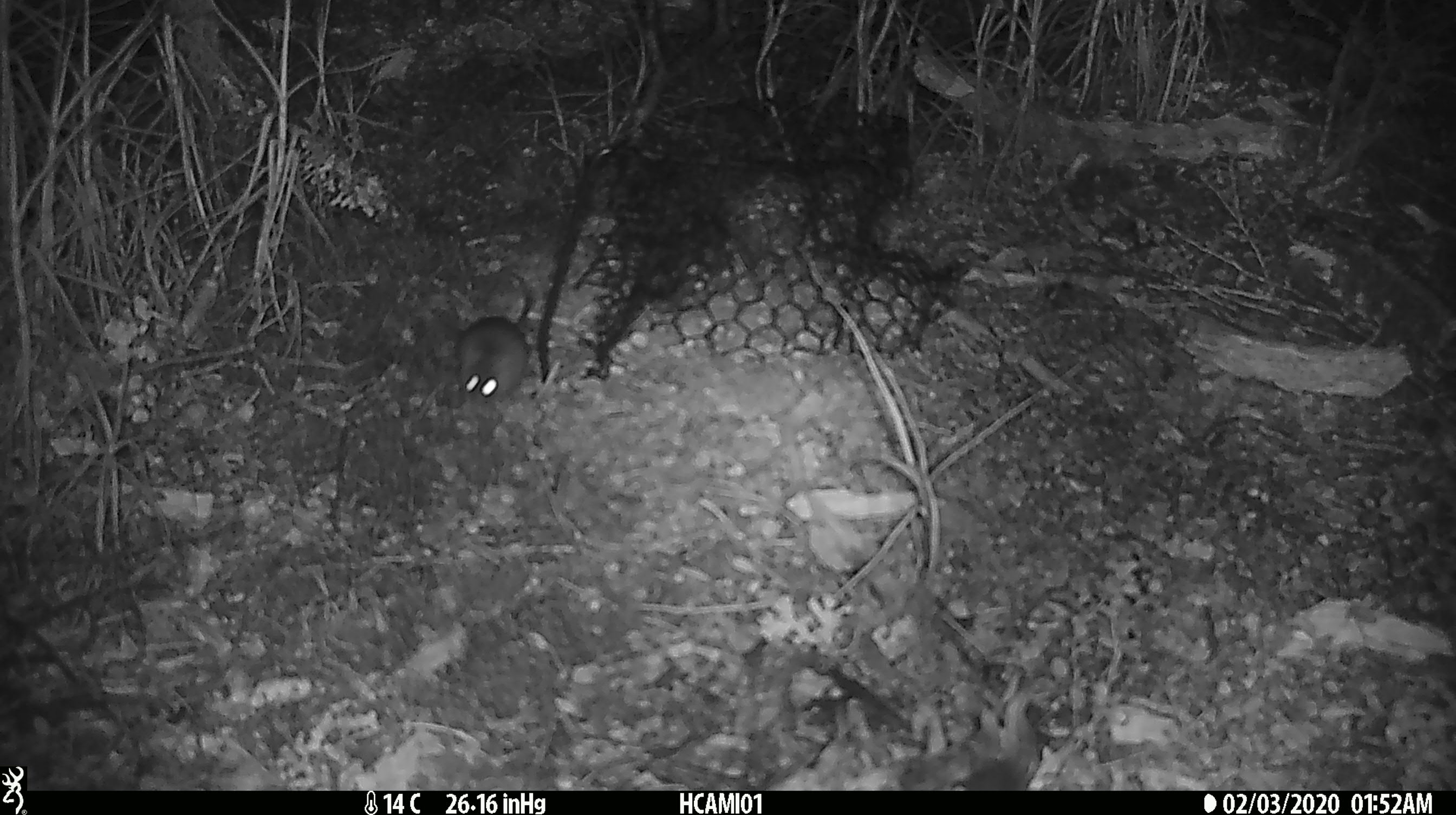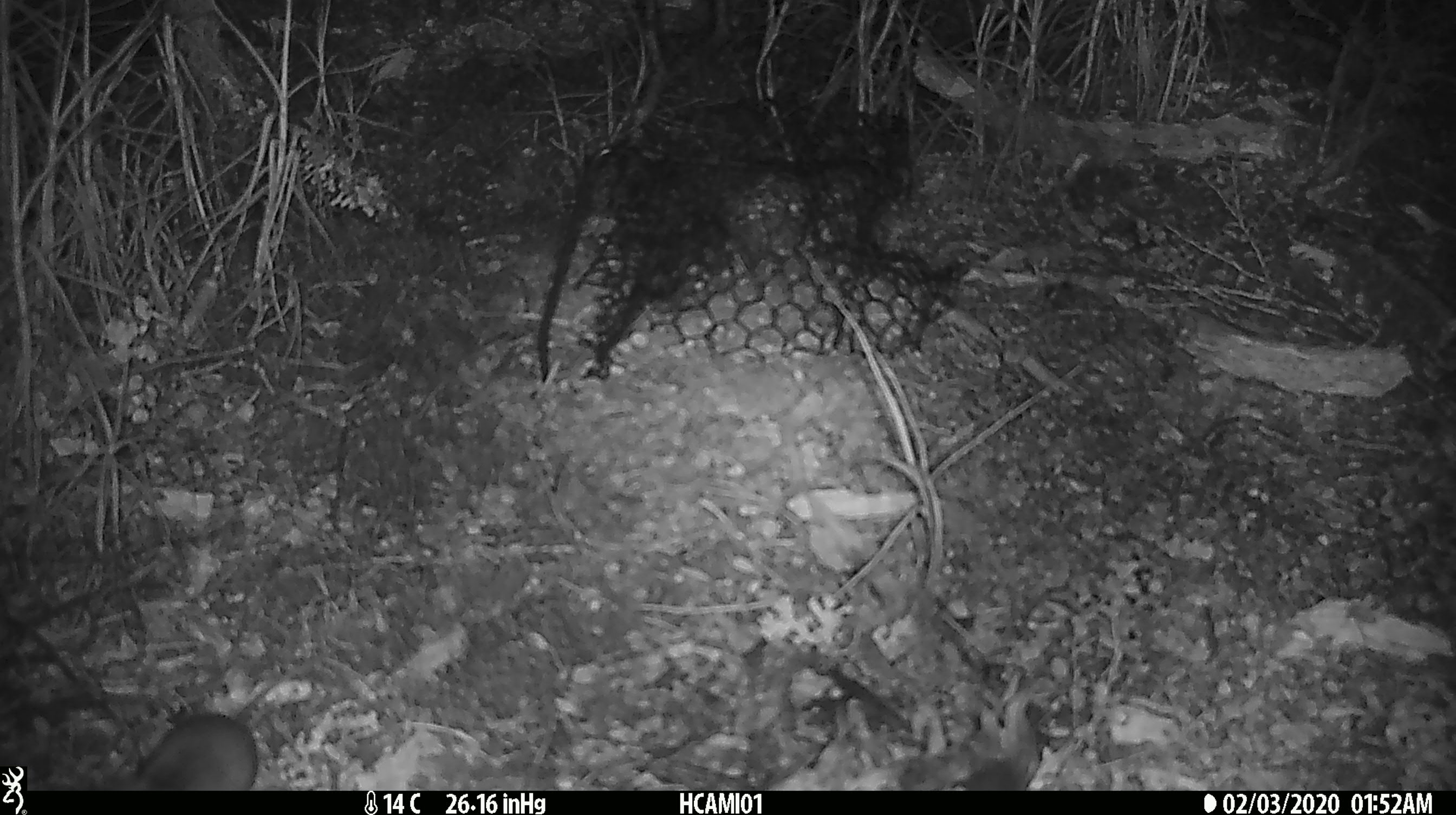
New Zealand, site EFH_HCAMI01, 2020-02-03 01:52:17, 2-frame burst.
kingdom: Animalia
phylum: Chordata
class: Mammalia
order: Rodentia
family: Muridae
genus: Mus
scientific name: Mus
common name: mouse